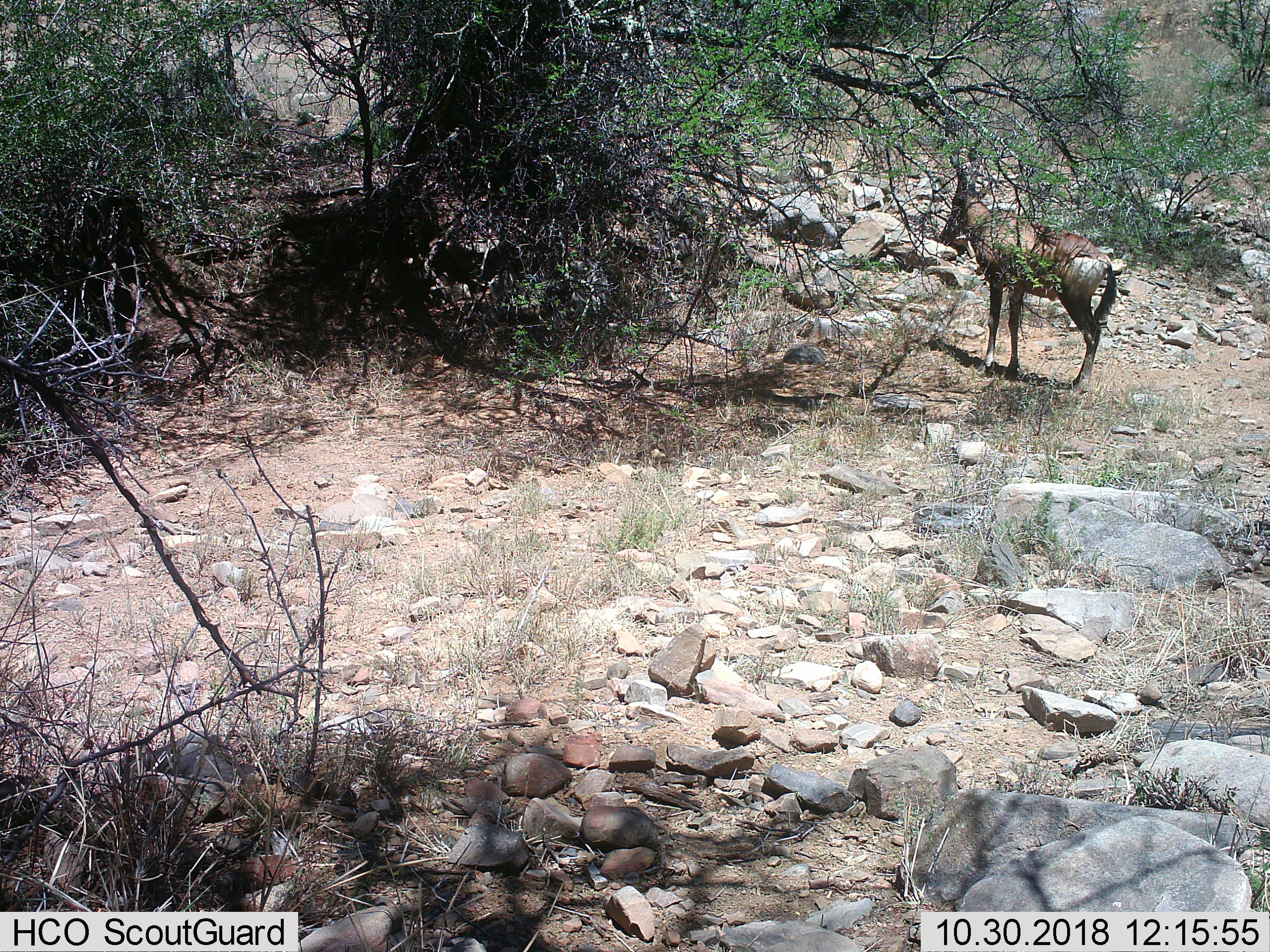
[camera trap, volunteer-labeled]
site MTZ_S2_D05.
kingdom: Animalia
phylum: Chordata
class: Mammalia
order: Artiodactyla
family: Bovidae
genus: Alcelaphus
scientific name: Alcelaphus buselaphus caama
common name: red hartebeest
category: hartebeestred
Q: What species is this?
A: Hartebeestred (red hartebeest) (Alcelaphus buselaphus caama).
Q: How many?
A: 1.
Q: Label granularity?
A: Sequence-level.